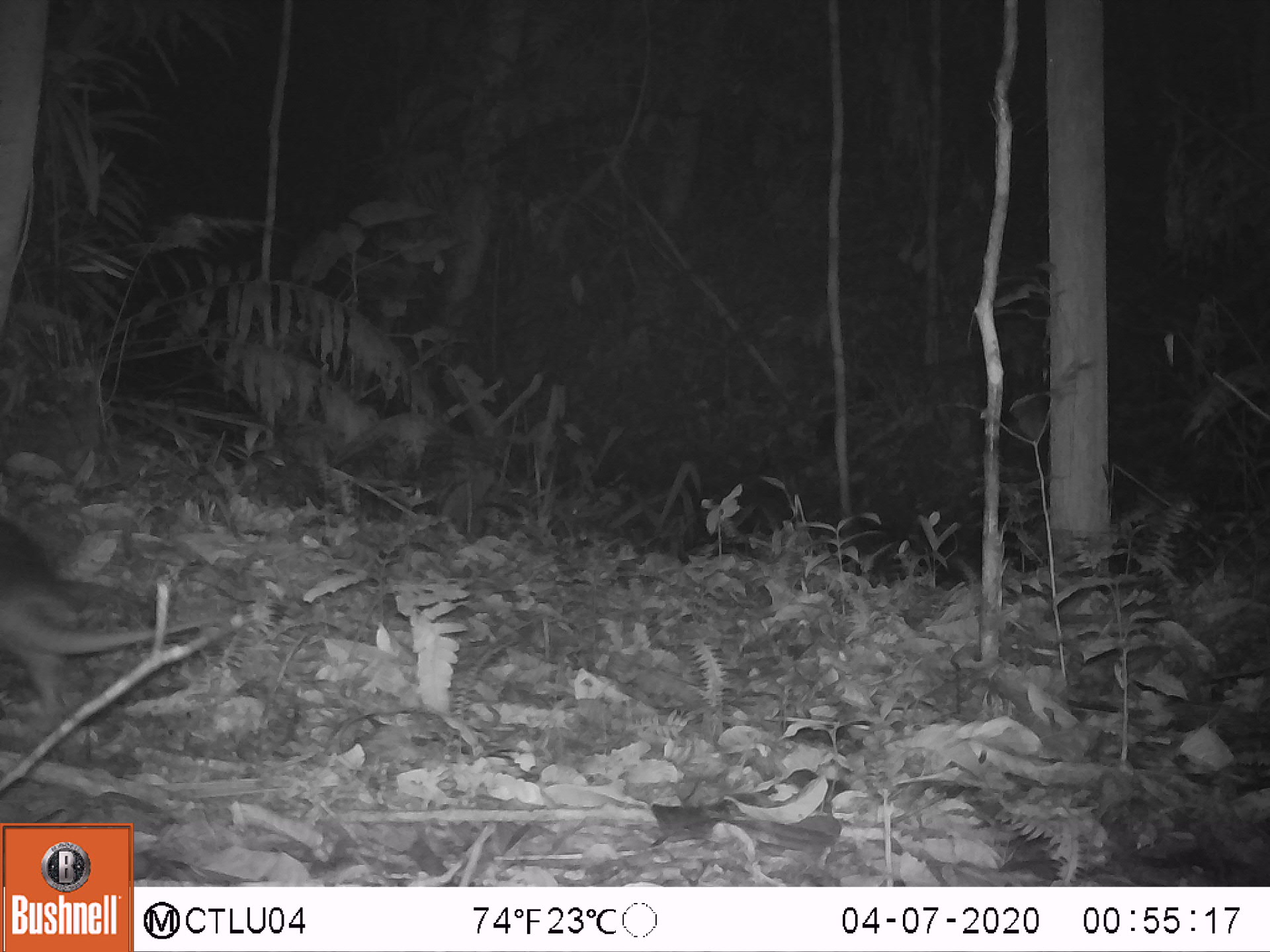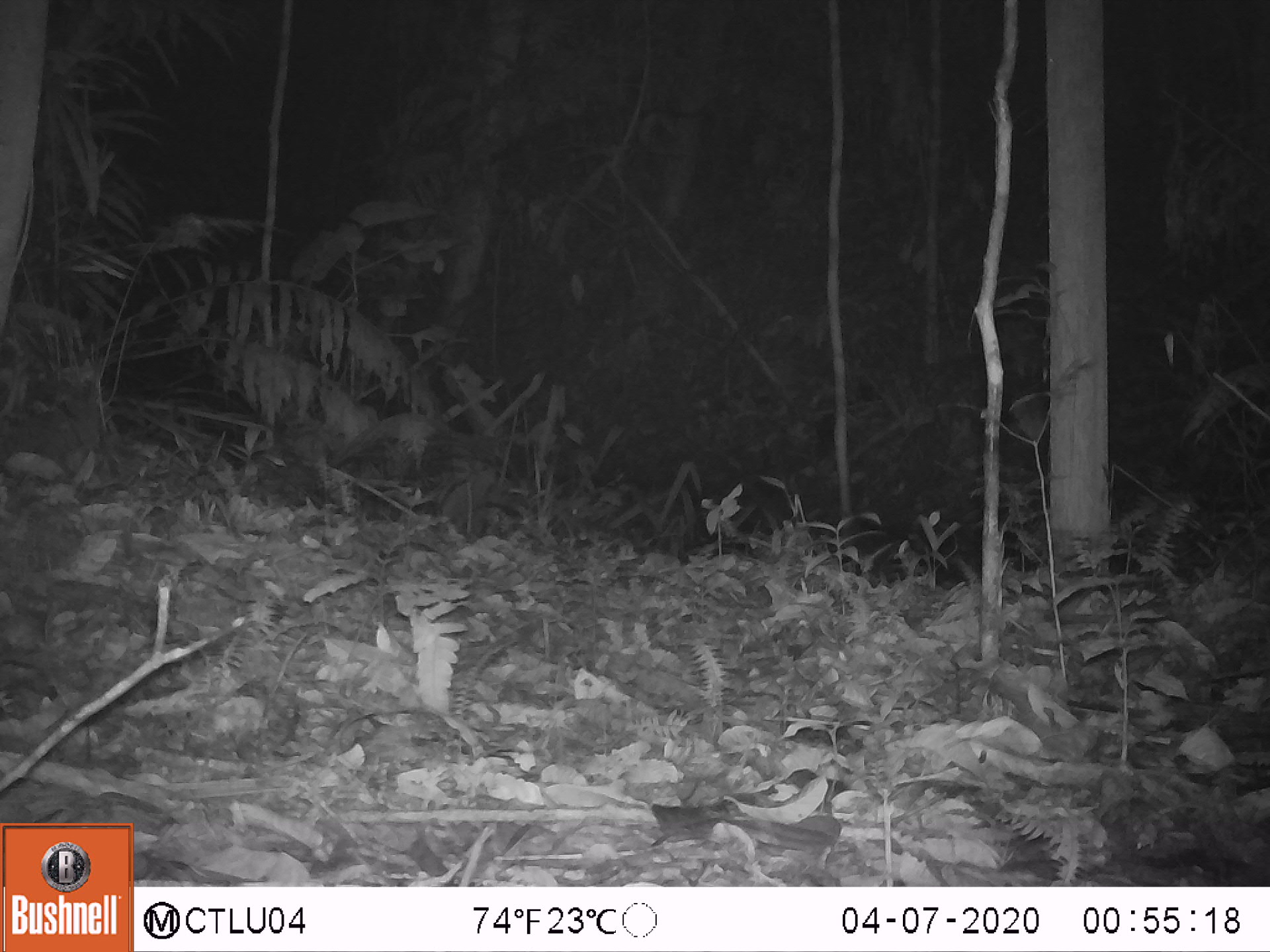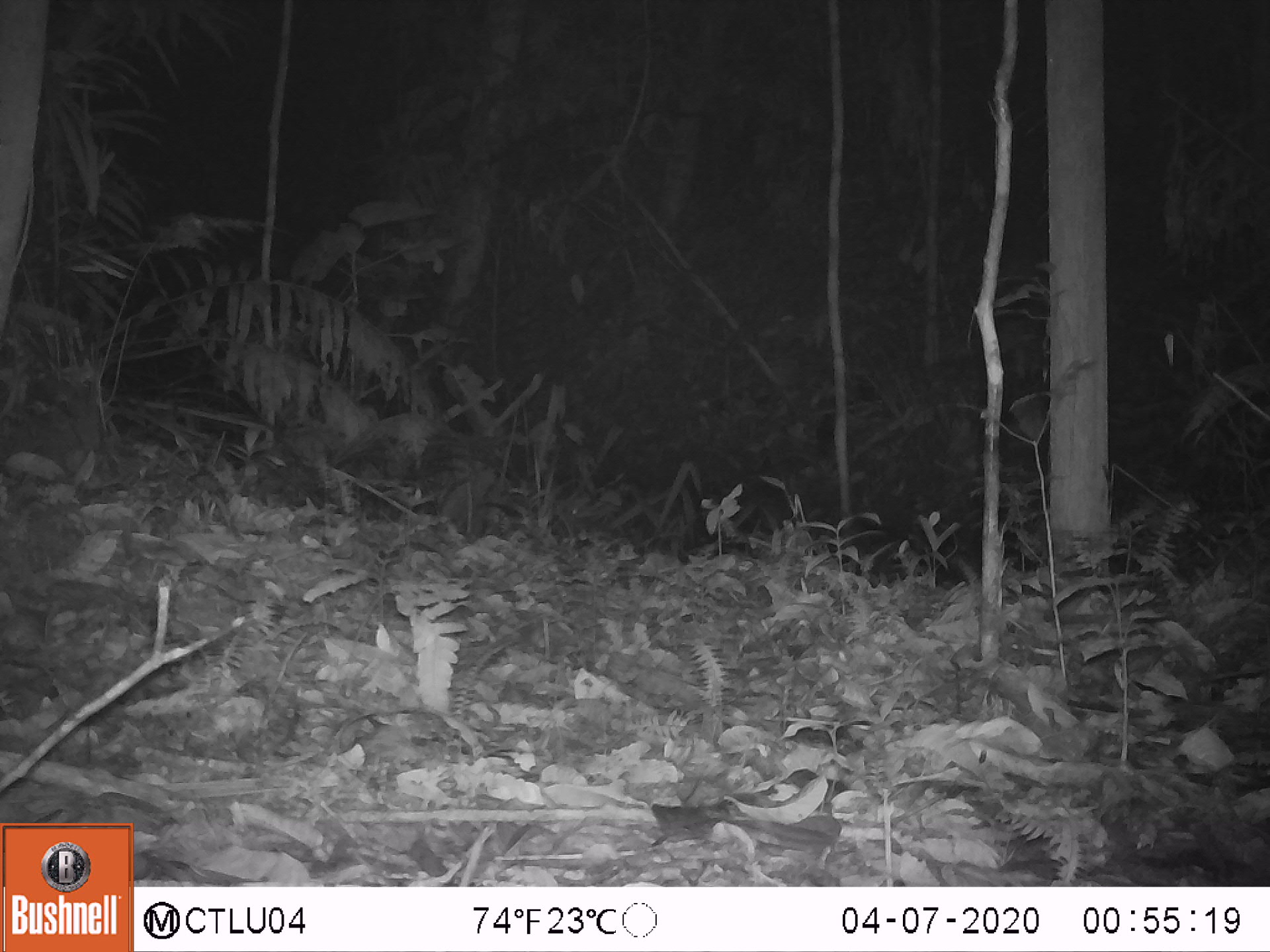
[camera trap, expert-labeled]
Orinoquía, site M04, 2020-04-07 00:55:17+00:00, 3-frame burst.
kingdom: Animalia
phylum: Chordata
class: Mammalia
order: Cingulata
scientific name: Cingulata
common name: armadillo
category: unknown armadillo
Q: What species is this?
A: Unknown armadillo (armadillo) (Cingulata).